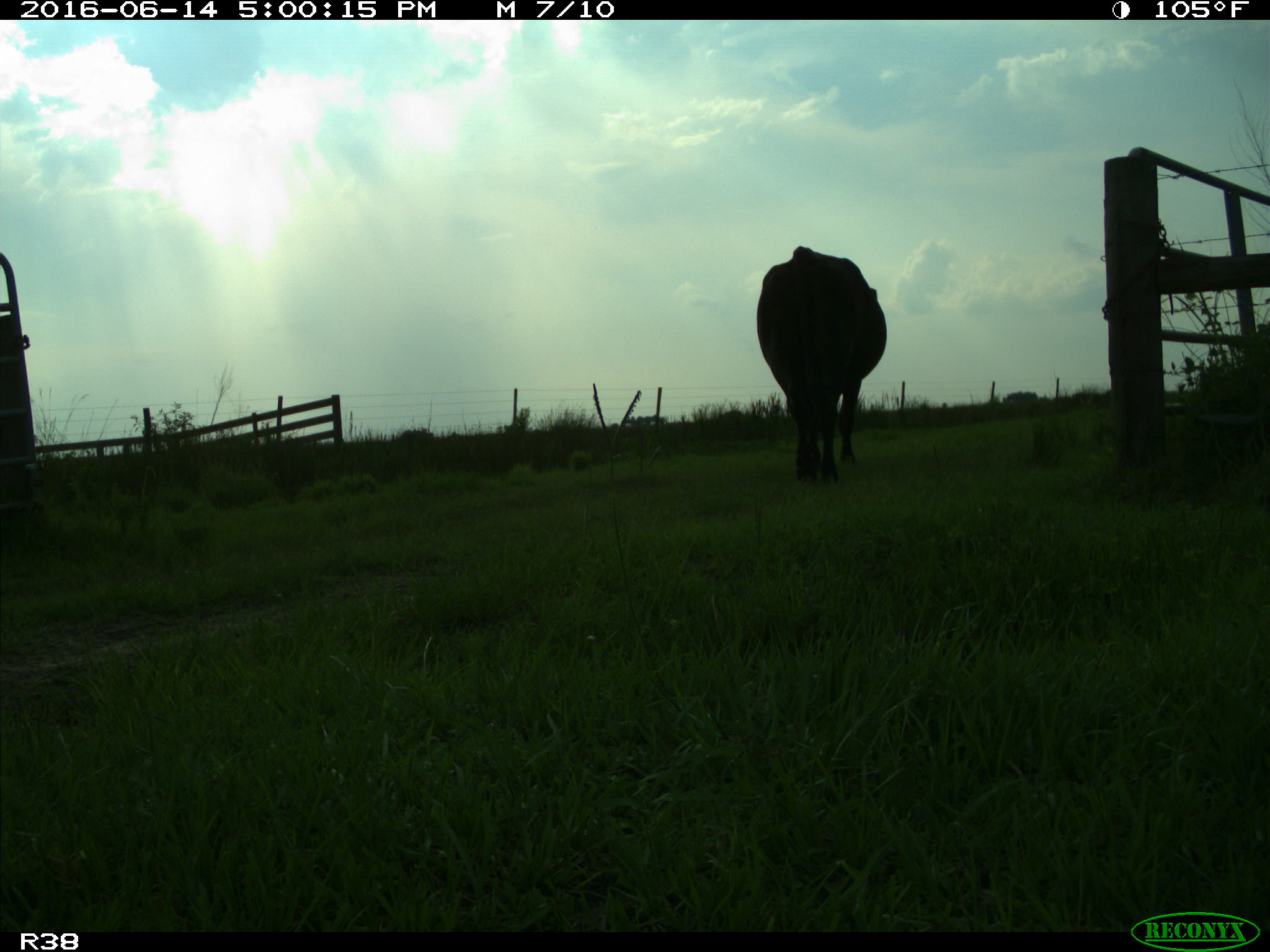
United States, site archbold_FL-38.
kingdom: Animalia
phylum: Chordata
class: Mammalia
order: Artiodactyla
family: Bovidae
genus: Bos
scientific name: Bos taurus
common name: domestic cow